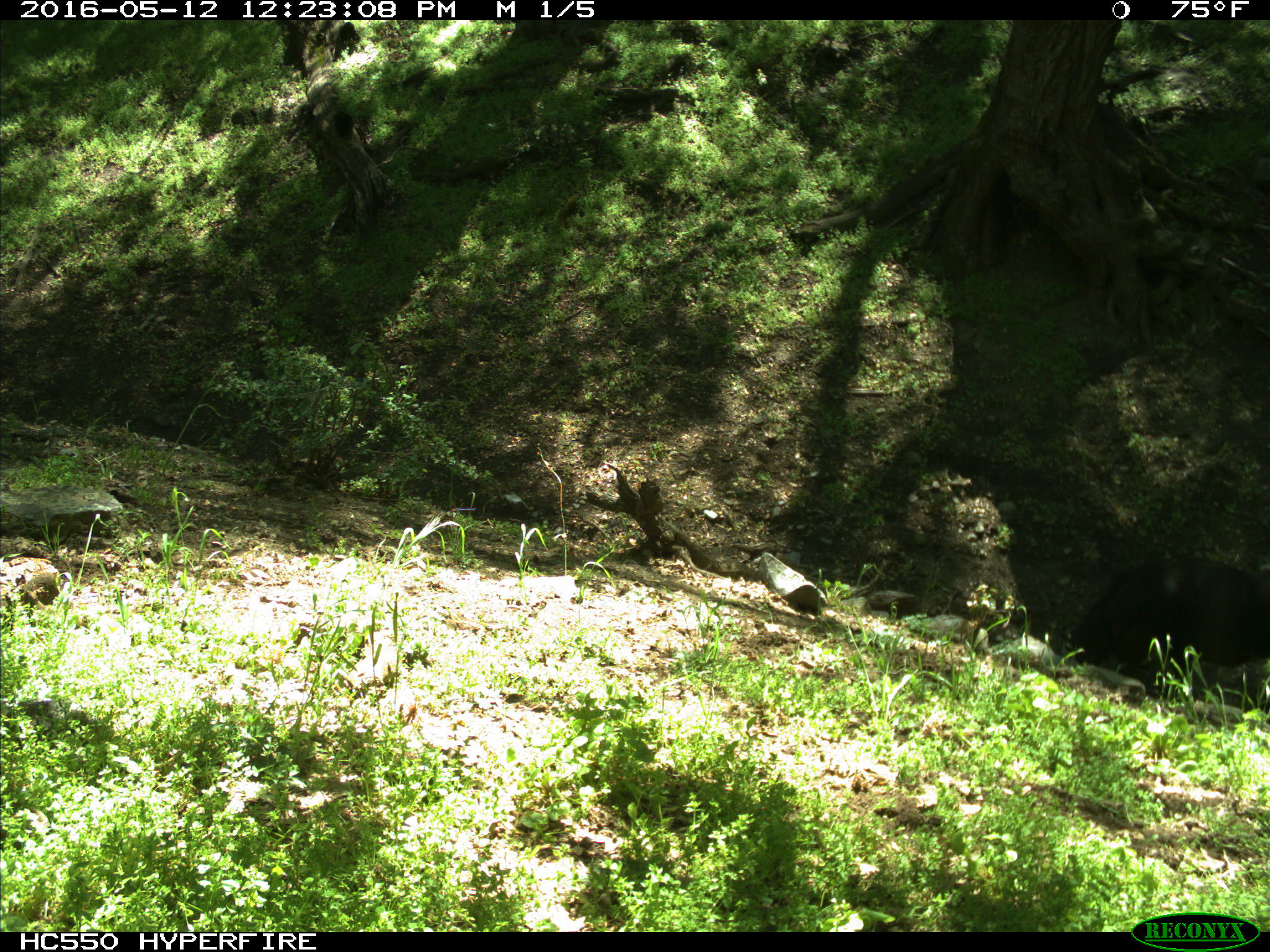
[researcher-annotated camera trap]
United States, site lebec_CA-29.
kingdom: Animalia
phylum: Chordata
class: Mammalia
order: Artiodactyla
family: Bovidae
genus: Bos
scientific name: Bos taurus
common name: domestic cow